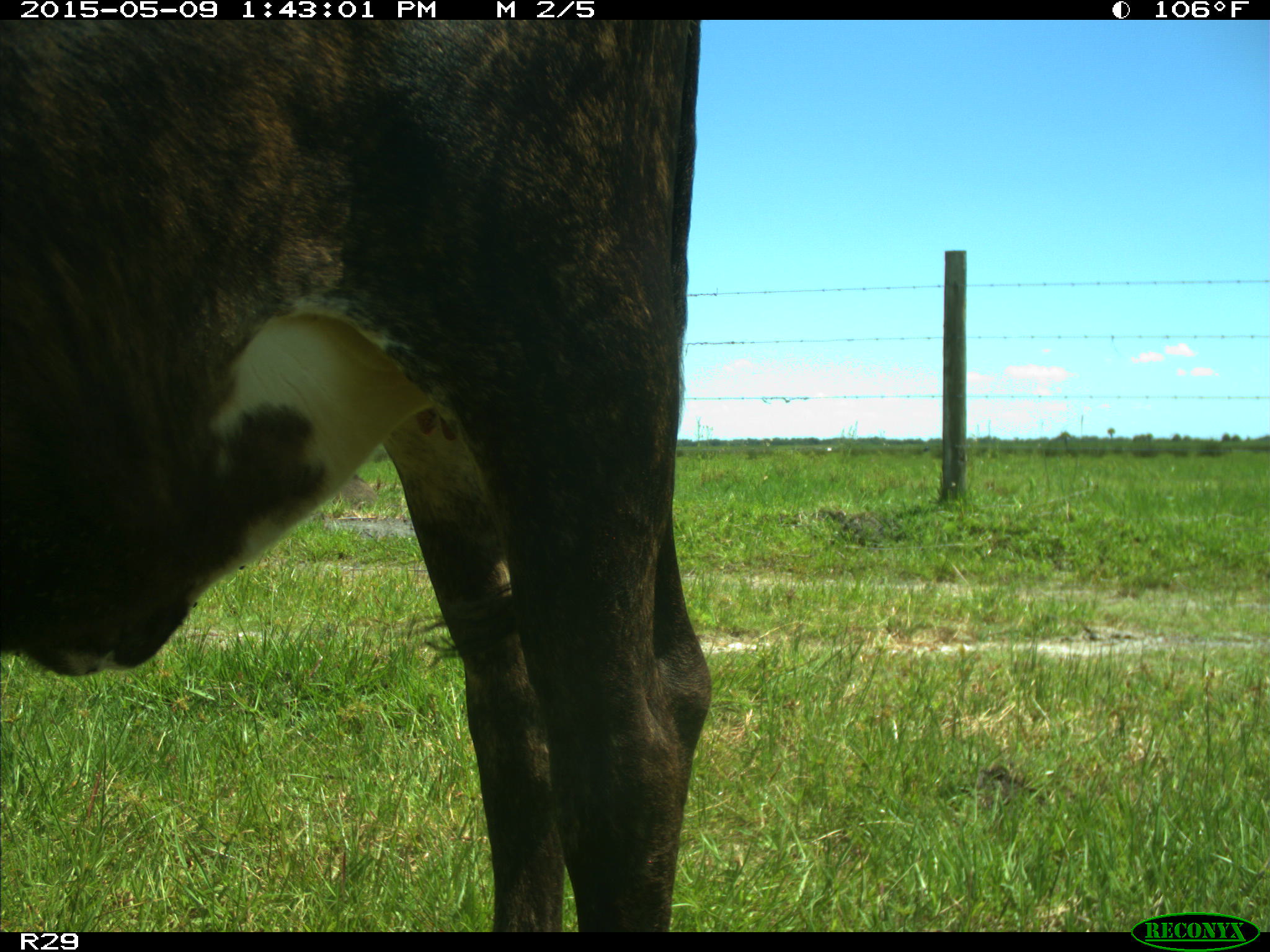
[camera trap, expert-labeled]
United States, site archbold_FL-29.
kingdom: Animalia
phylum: Chordata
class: Mammalia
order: Artiodactyla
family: Bovidae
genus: Bos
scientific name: Bos taurus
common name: domestic cow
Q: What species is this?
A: Bos taurus (domestic cow).